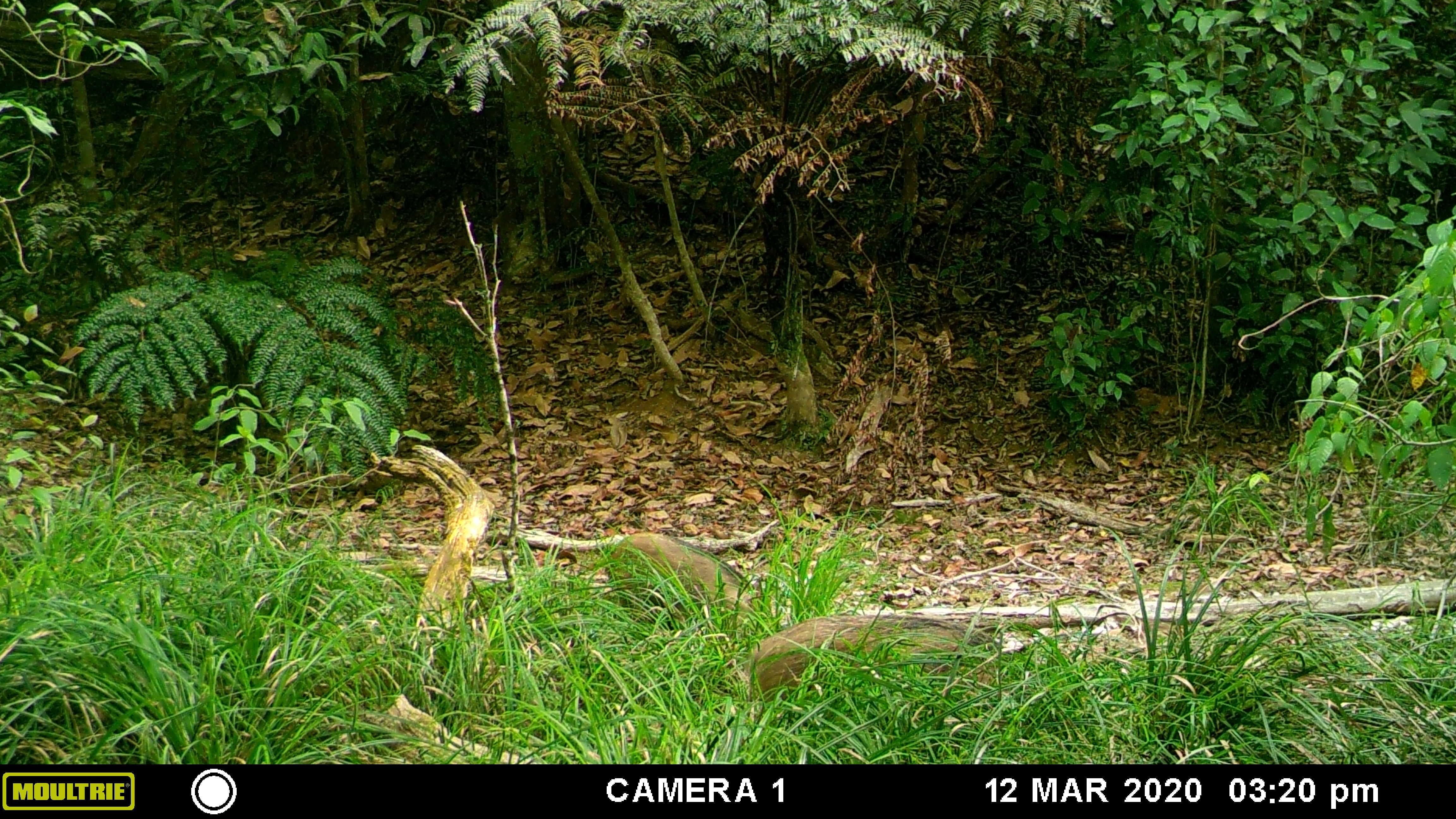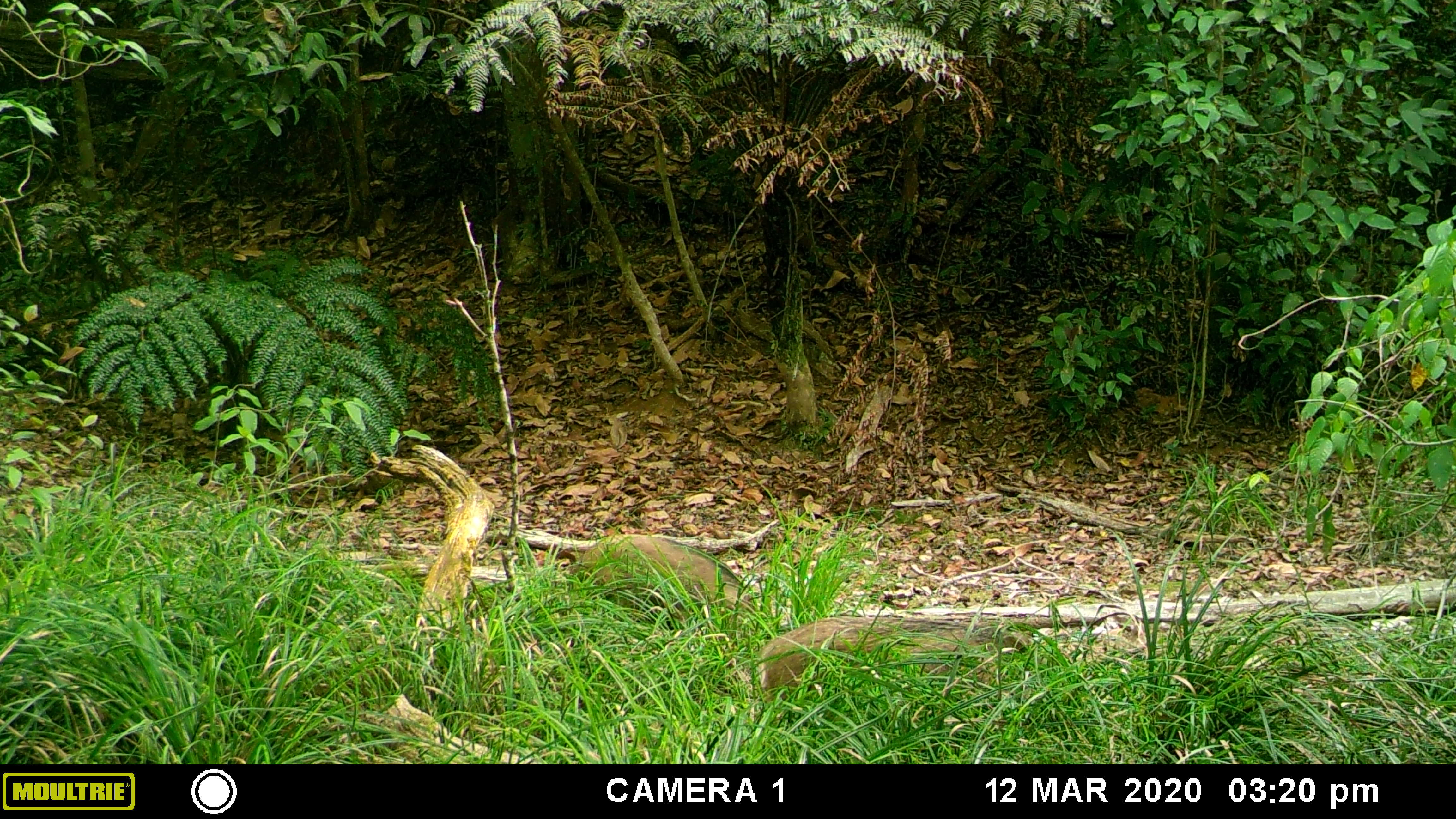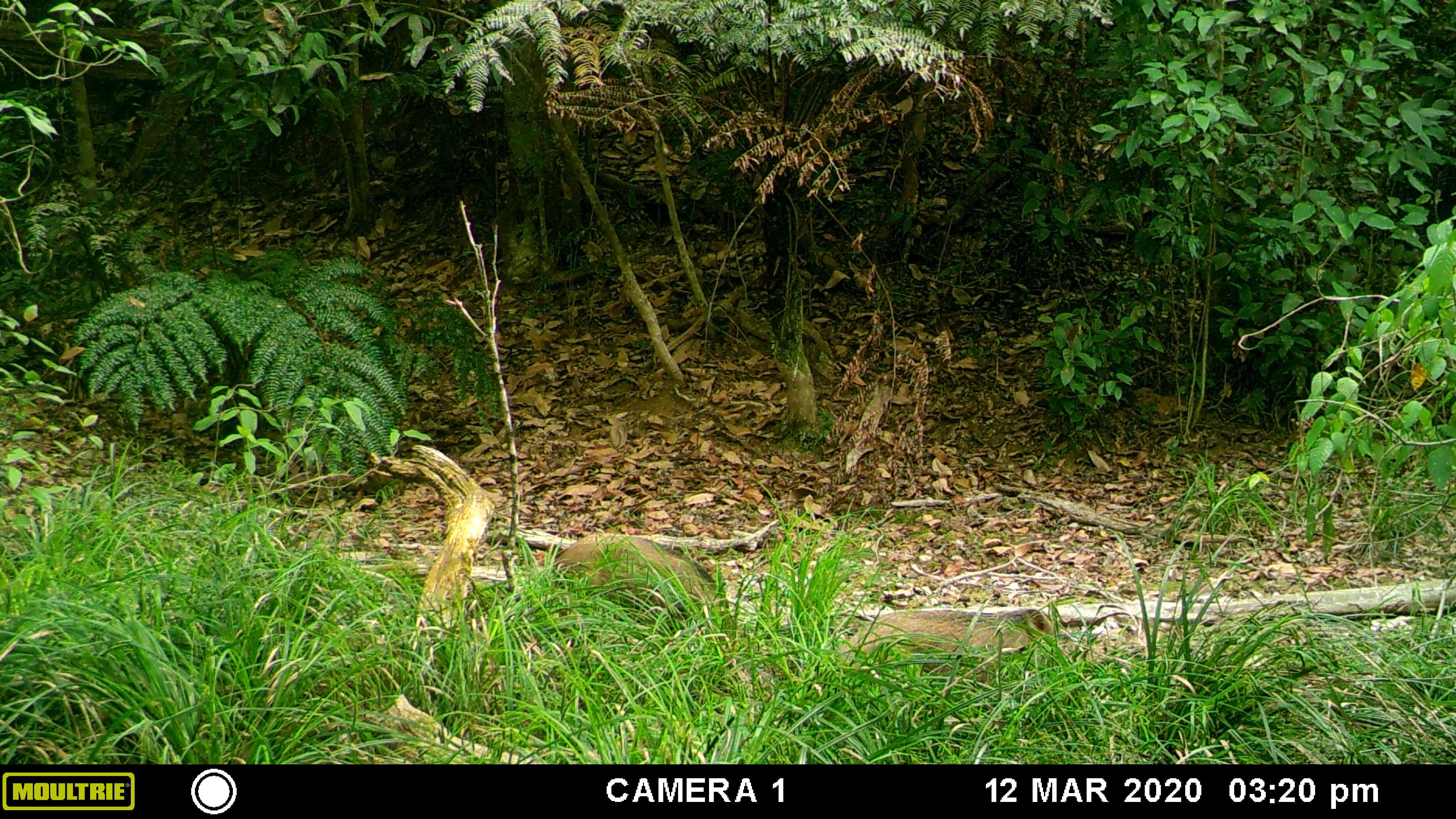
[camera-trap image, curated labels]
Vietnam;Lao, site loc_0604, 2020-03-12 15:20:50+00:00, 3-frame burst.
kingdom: Animalia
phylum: Chordata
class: Mammalia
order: Artiodactyla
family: Suidae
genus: Sus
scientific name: Sus scrofa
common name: eurasian wild pig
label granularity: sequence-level